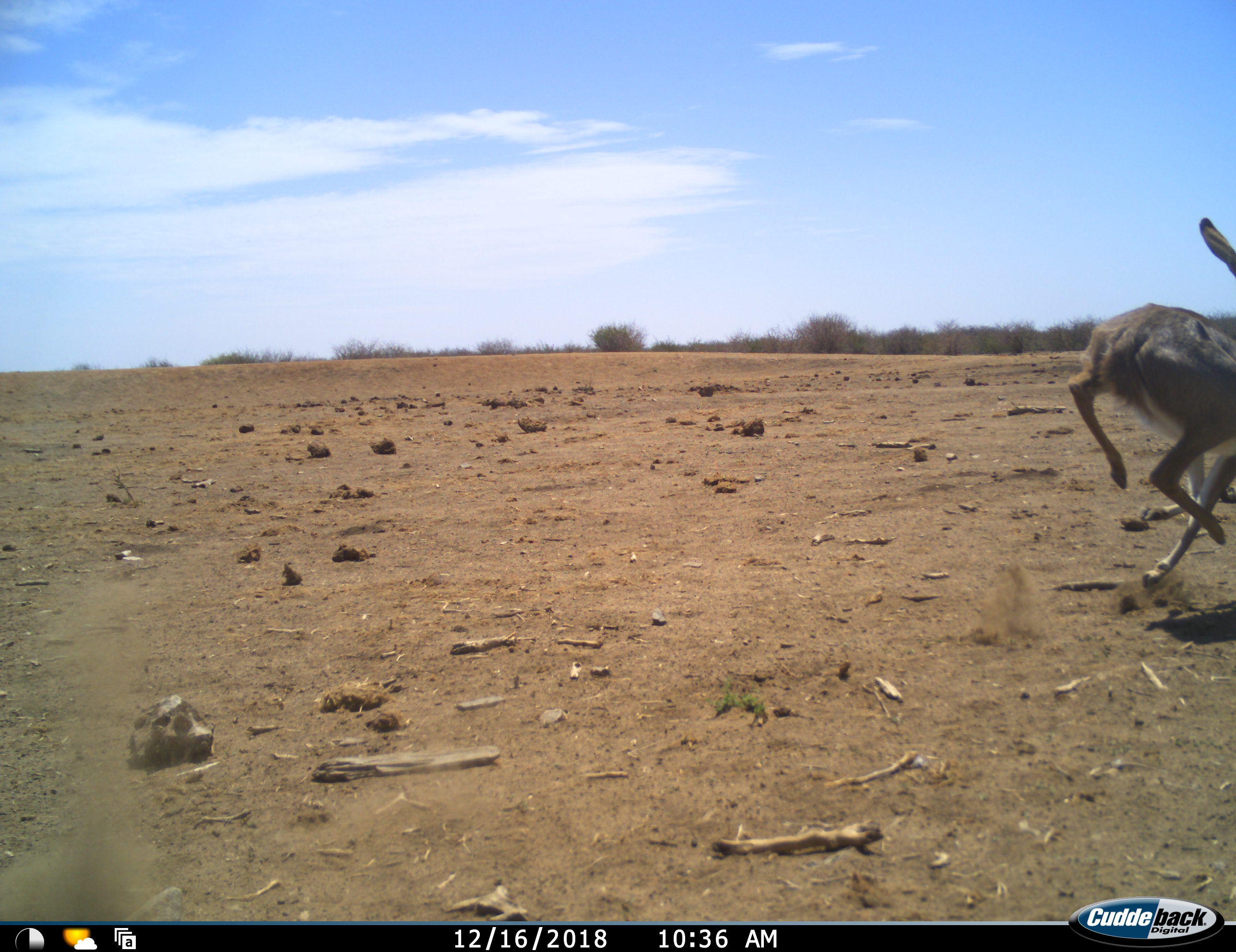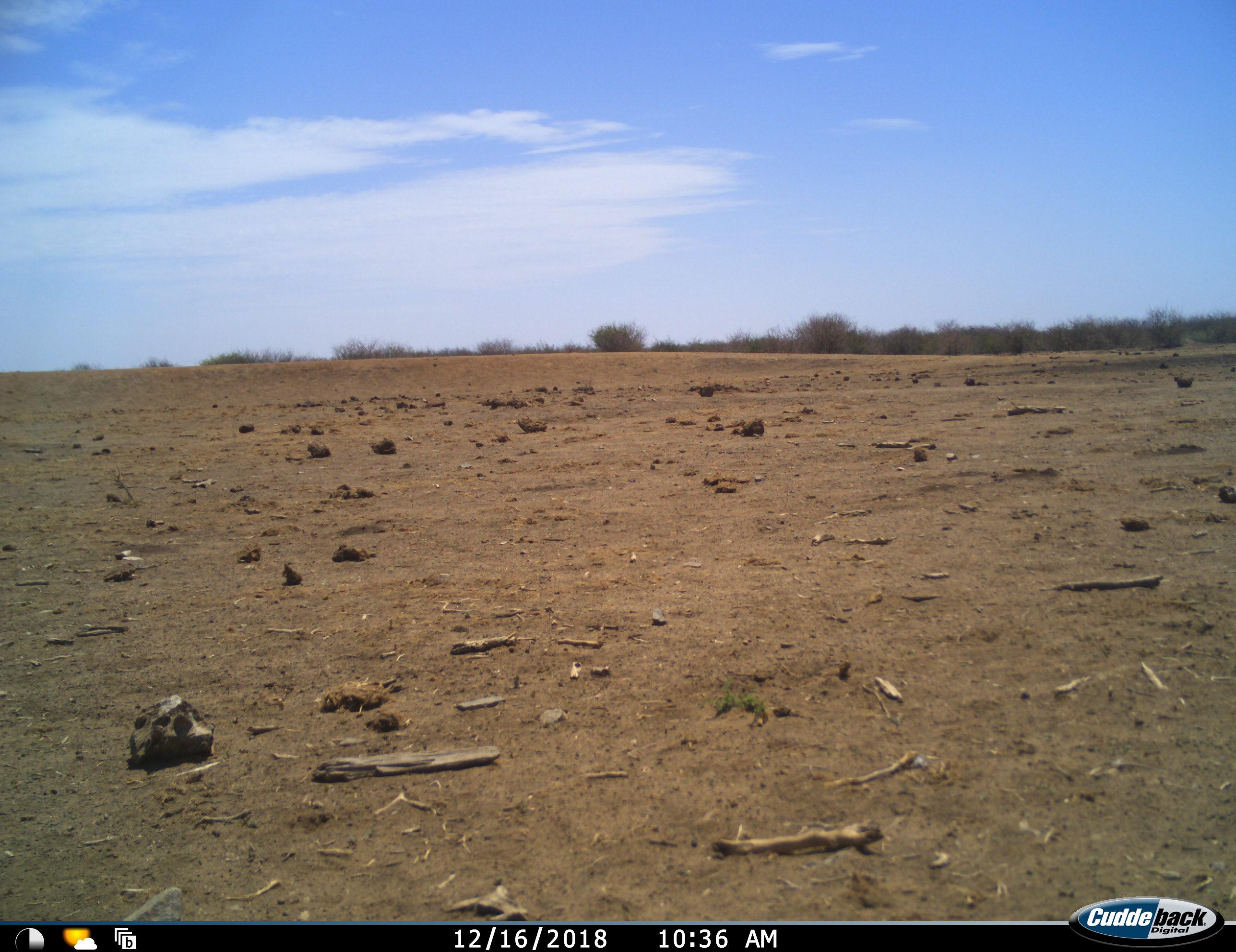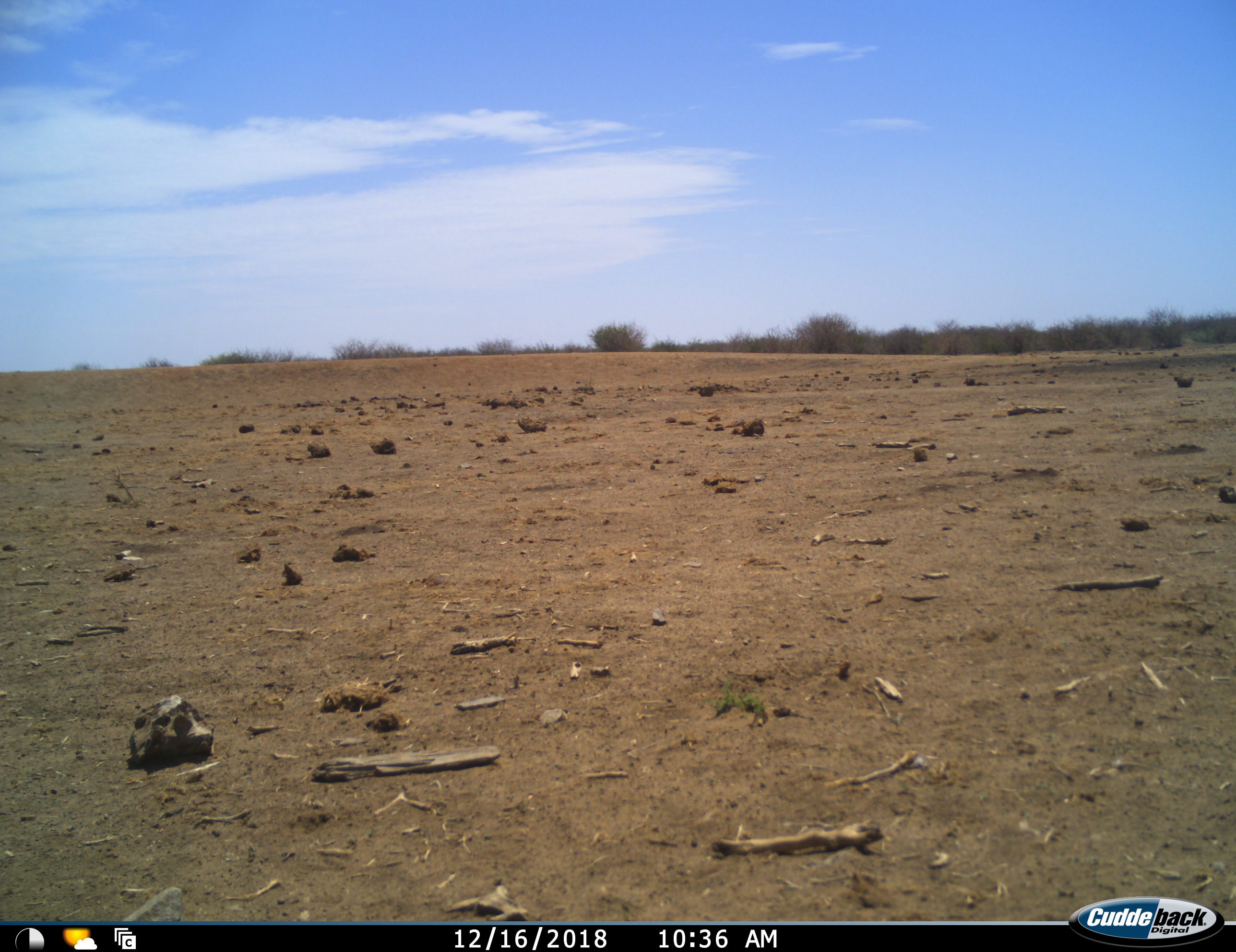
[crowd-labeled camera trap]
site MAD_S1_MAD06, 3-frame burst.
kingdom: Animalia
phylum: Chordata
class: Mammalia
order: Artiodactyla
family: Bovidae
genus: Redunca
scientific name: Redunca fulvorufula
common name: mountain reedbuck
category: reedbuckmountain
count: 1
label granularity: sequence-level